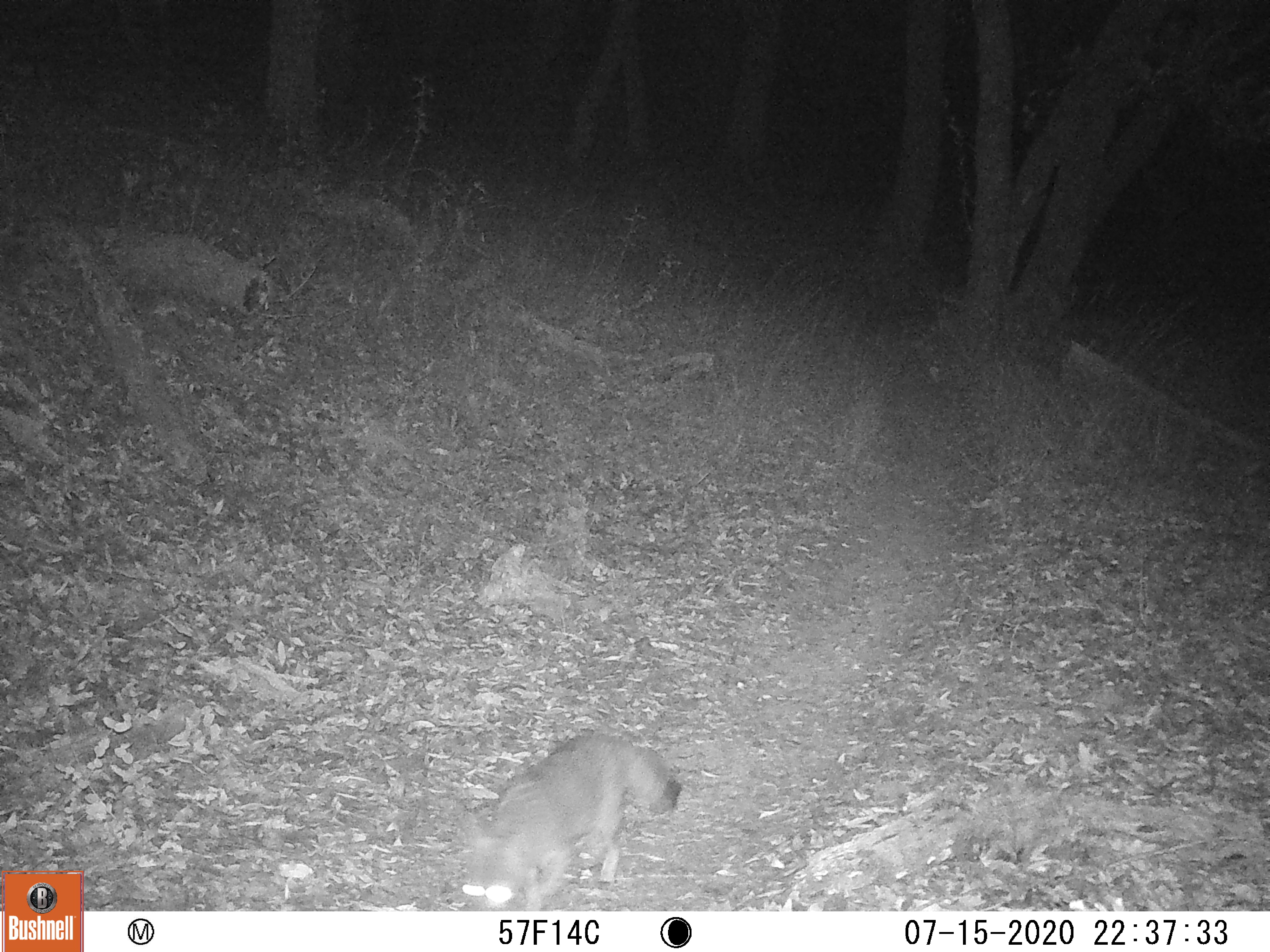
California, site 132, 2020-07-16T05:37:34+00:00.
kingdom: Animalia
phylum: Chordata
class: Mammalia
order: Carnivora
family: Canidae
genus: Urocyon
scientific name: Urocyon cinereoargenteus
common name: gray fox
Gray fox (Urocyon cinereoargenteus).